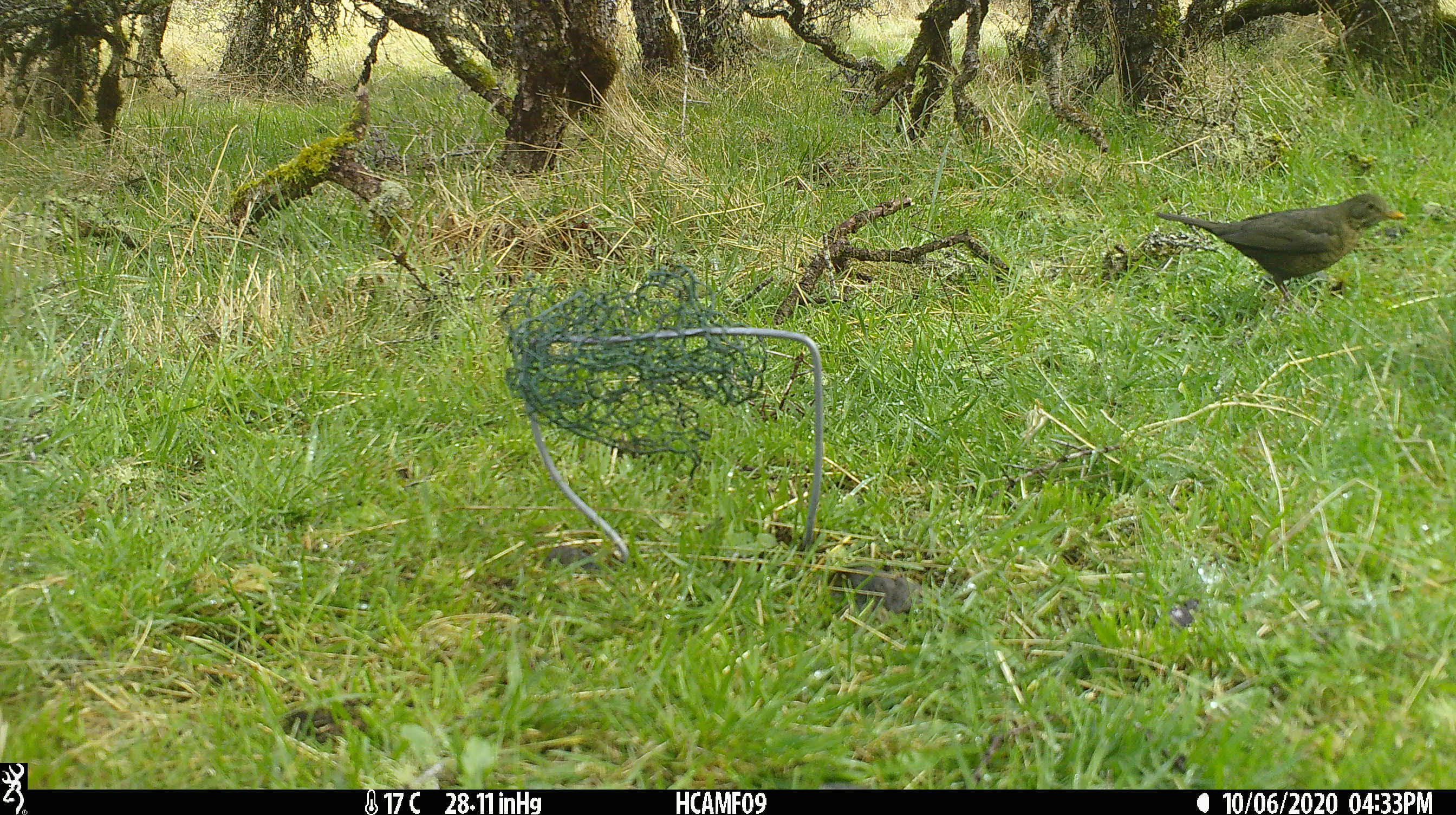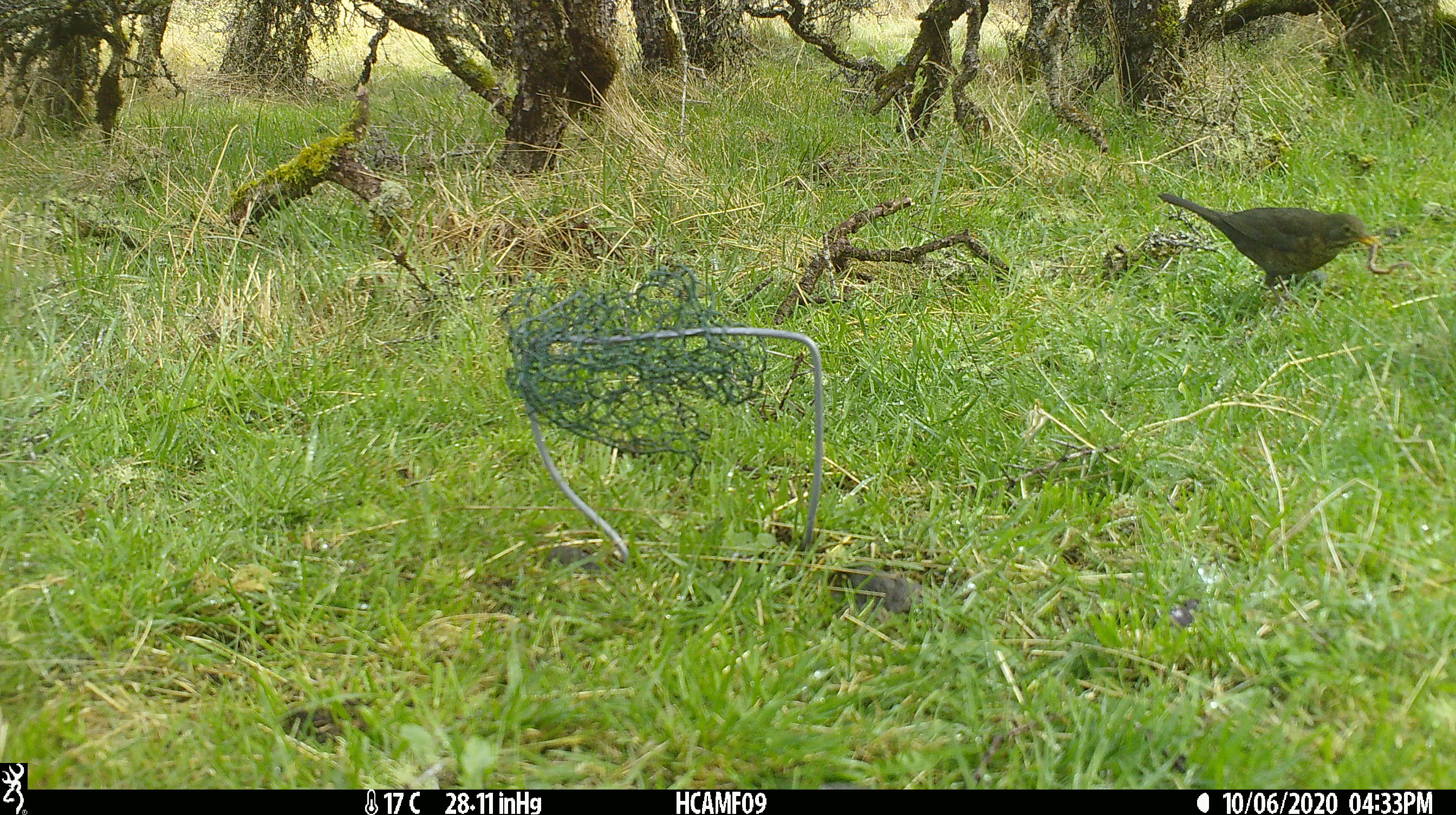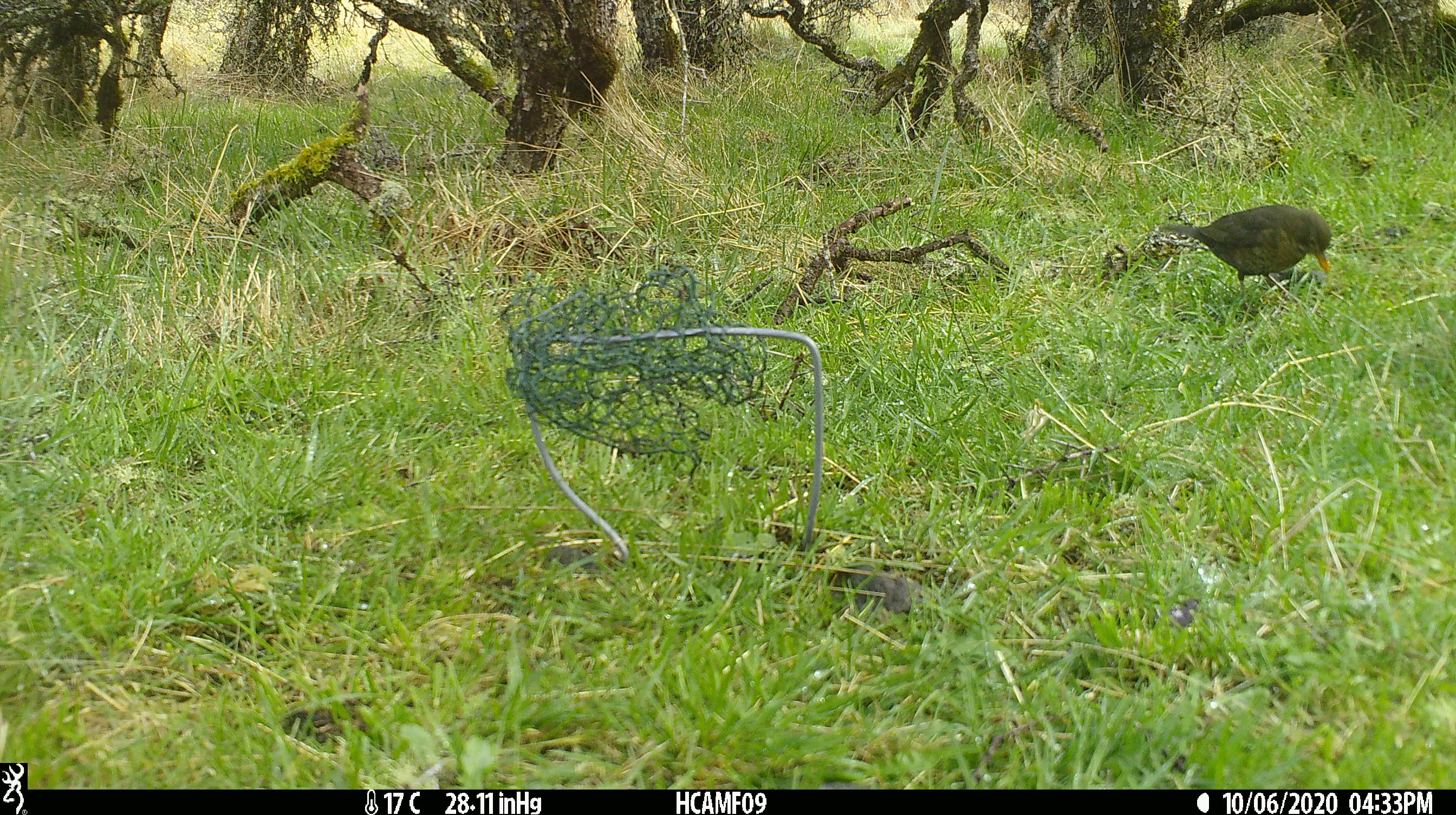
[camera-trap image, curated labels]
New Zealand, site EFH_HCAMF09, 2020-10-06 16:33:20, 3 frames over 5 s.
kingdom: Animalia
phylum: Chordata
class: Aves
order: Passeriformes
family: Turdidae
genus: Turdus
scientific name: Turdus merula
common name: eurasian blackbird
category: blackbird